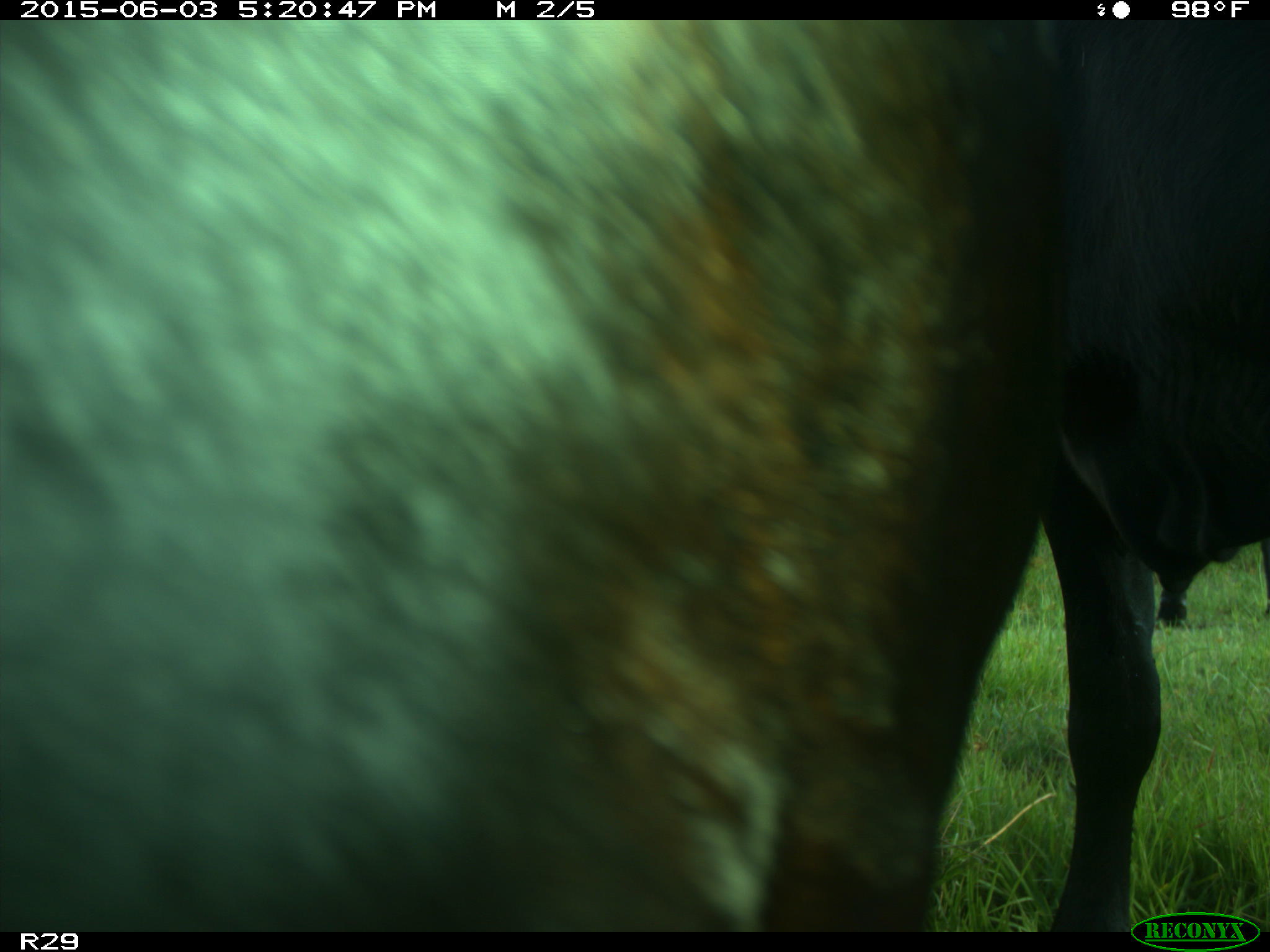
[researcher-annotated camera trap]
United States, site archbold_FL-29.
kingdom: Animalia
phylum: Chordata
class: Mammalia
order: Artiodactyla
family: Bovidae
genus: Bos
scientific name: Bos taurus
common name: domestic cow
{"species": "Bos taurus (domestic cow)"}